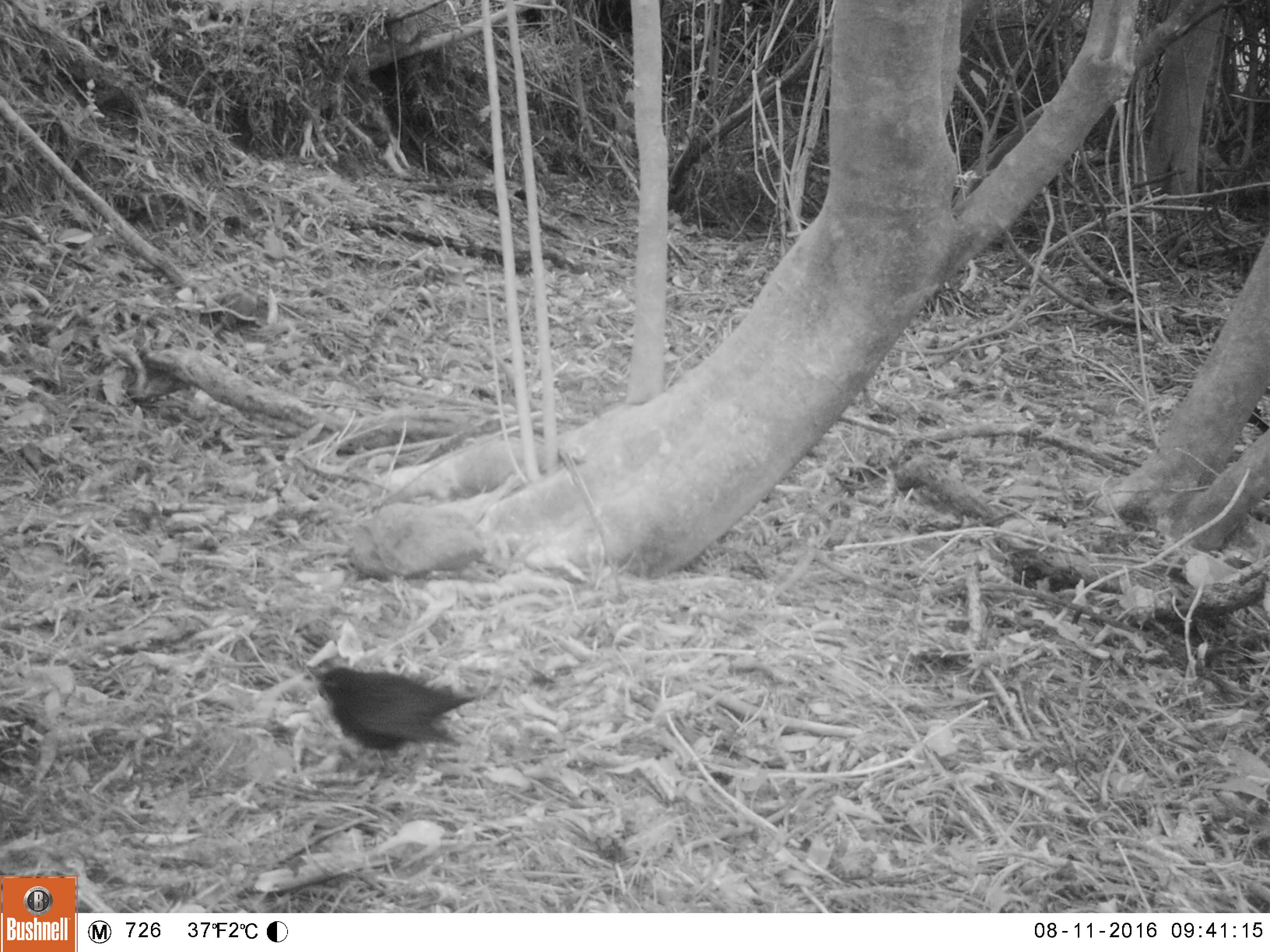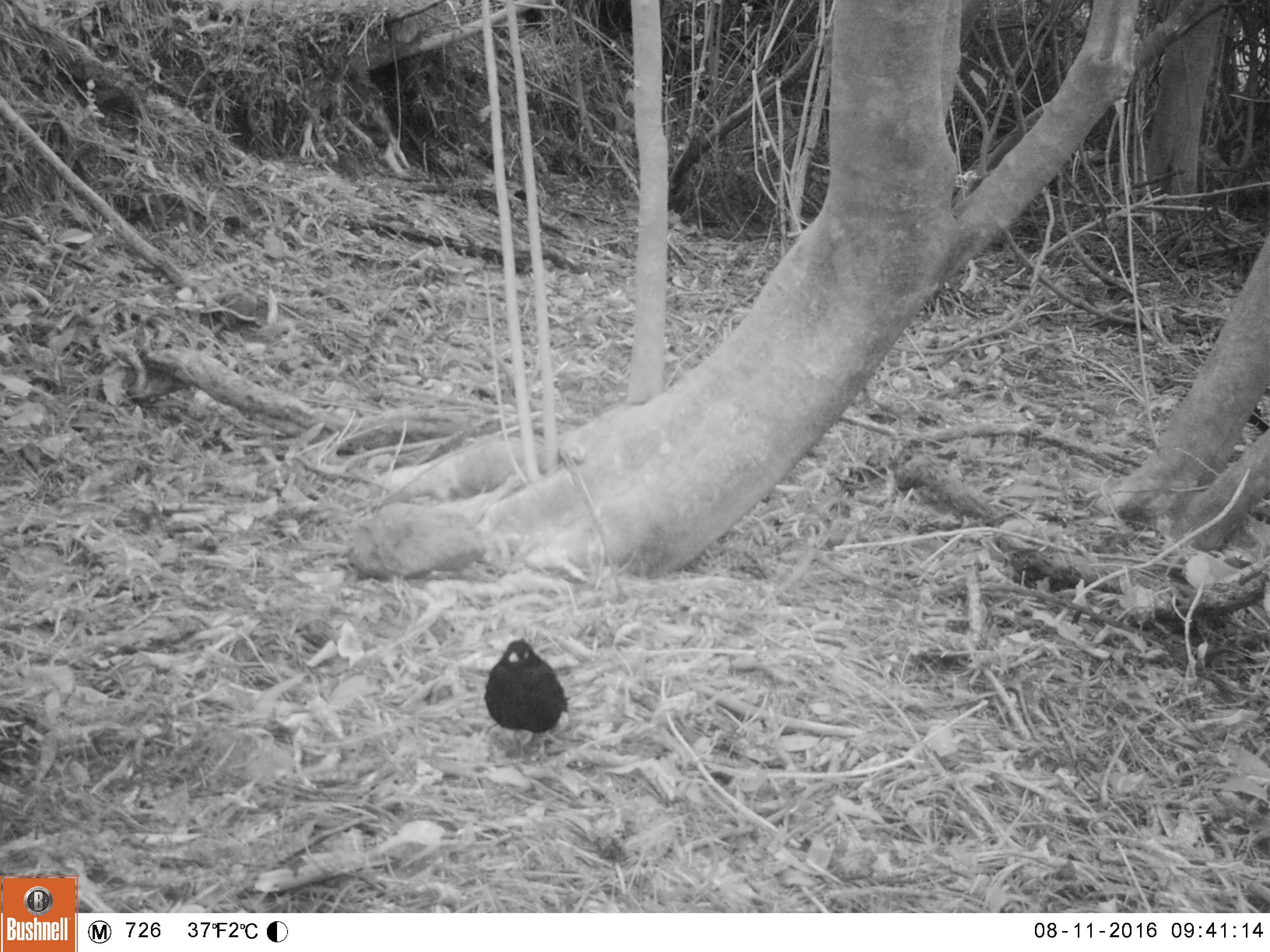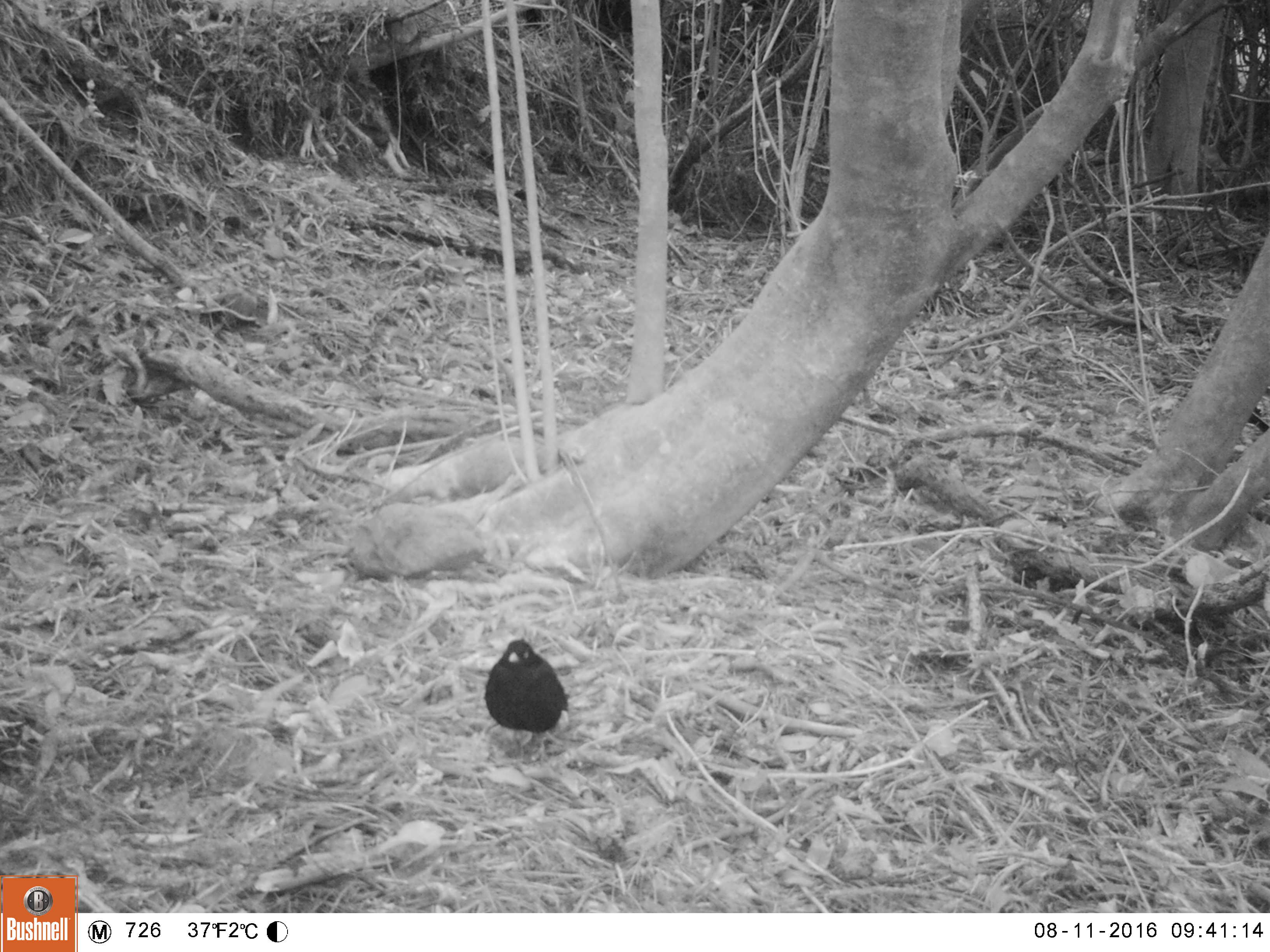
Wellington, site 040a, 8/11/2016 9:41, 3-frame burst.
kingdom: Animalia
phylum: Chordata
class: Aves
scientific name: Aves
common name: bird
Bird (Aves).